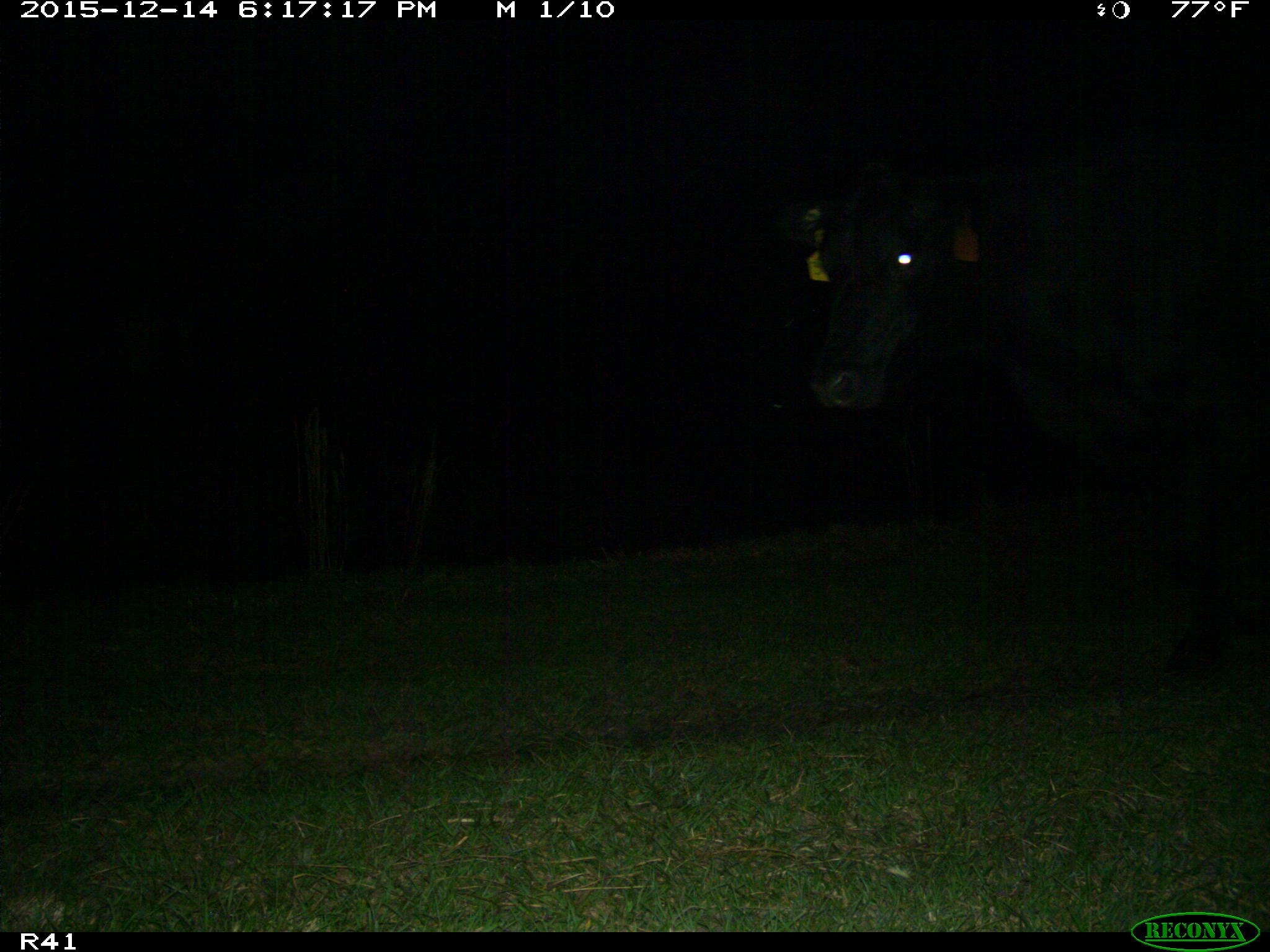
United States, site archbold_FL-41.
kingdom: Animalia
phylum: Chordata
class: Mammalia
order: Artiodactyla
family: Bovidae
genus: Bos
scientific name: Bos taurus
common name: domestic cow